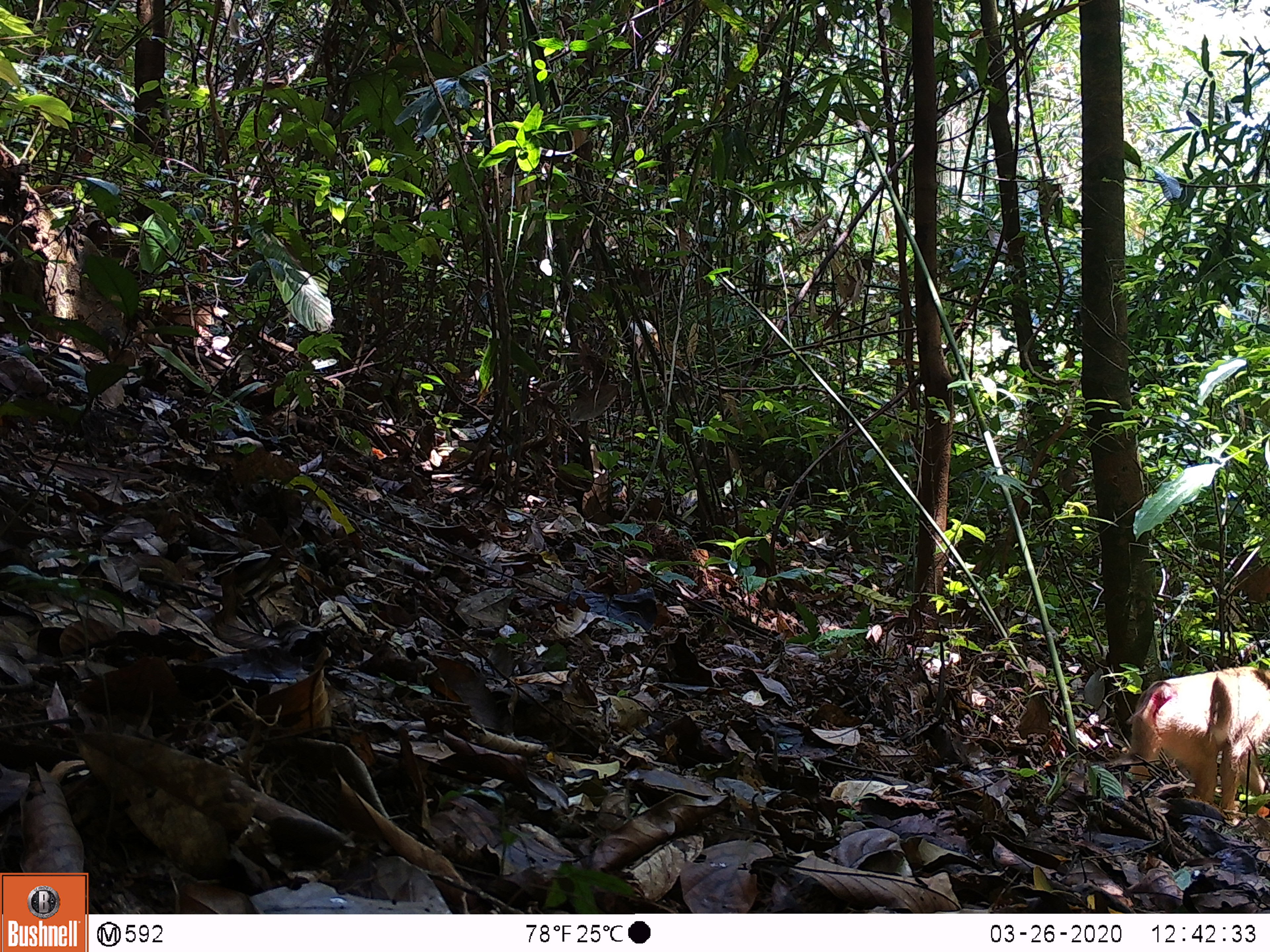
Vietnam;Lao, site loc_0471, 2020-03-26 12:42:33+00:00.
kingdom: Animalia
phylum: Chordata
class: Mammalia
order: Primates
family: Cercopithecidae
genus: Macaca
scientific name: Macaca nemestrina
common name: pig-tailed macaque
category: pig tailed macaque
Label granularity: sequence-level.